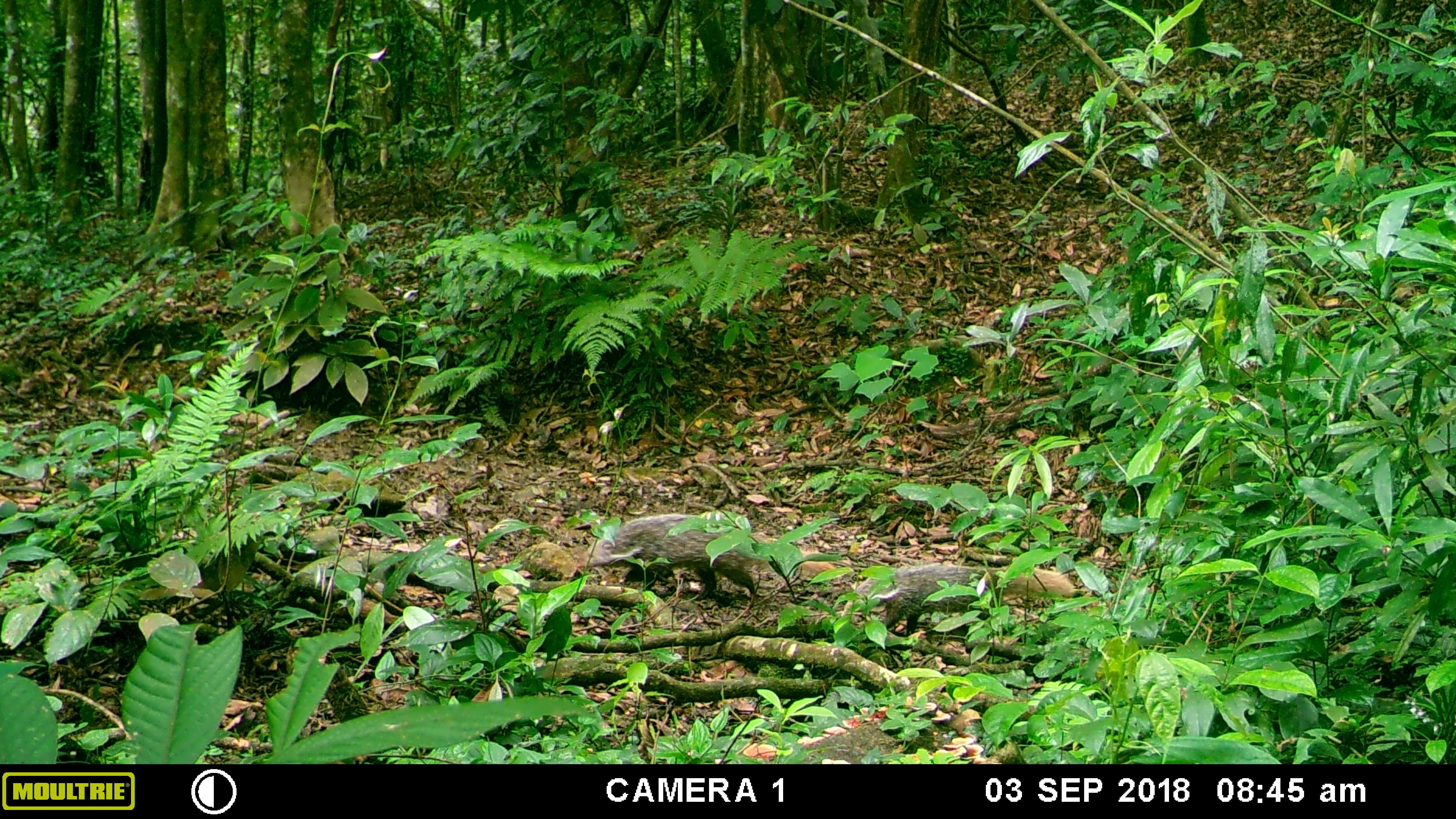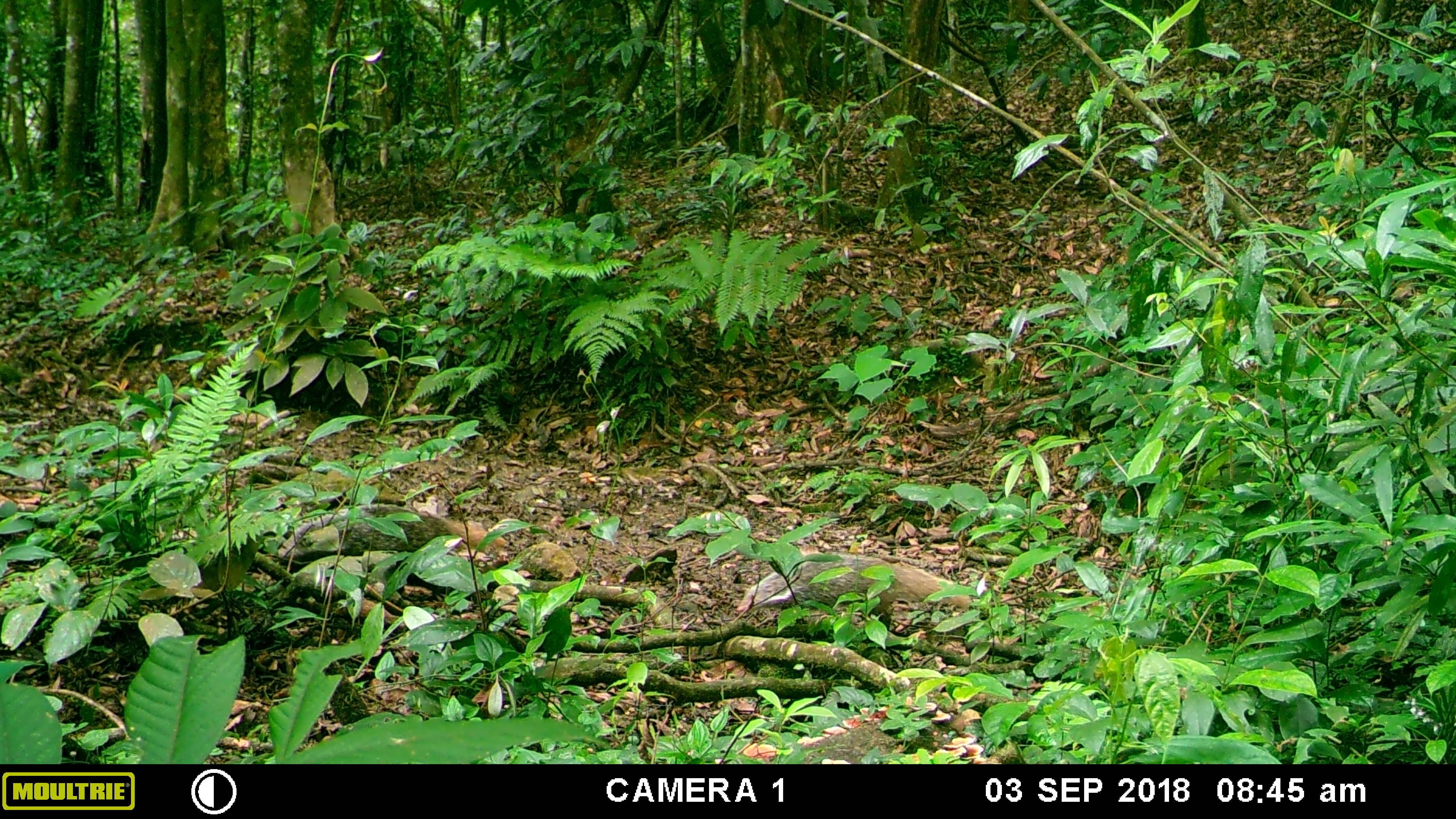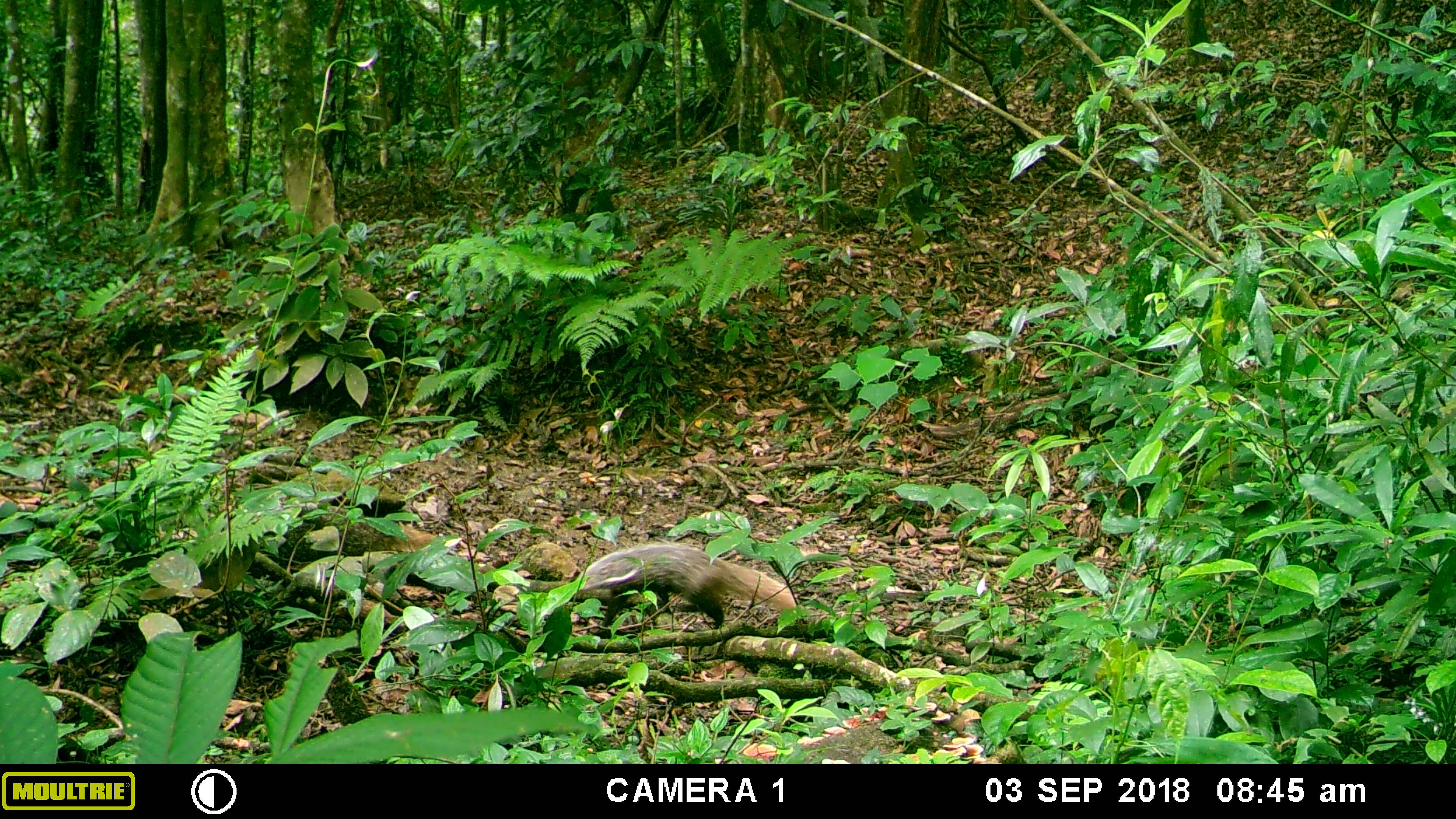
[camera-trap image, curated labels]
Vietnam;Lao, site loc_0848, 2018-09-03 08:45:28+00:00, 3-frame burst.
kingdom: Animalia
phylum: Chordata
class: Mammalia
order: Carnivora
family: Herpestidae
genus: Urva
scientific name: Urva urva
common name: crab-eating mongoose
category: crab eating mongoose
Crab eating mongoose (crab-eating mongoose) (Urva urva). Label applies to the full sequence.